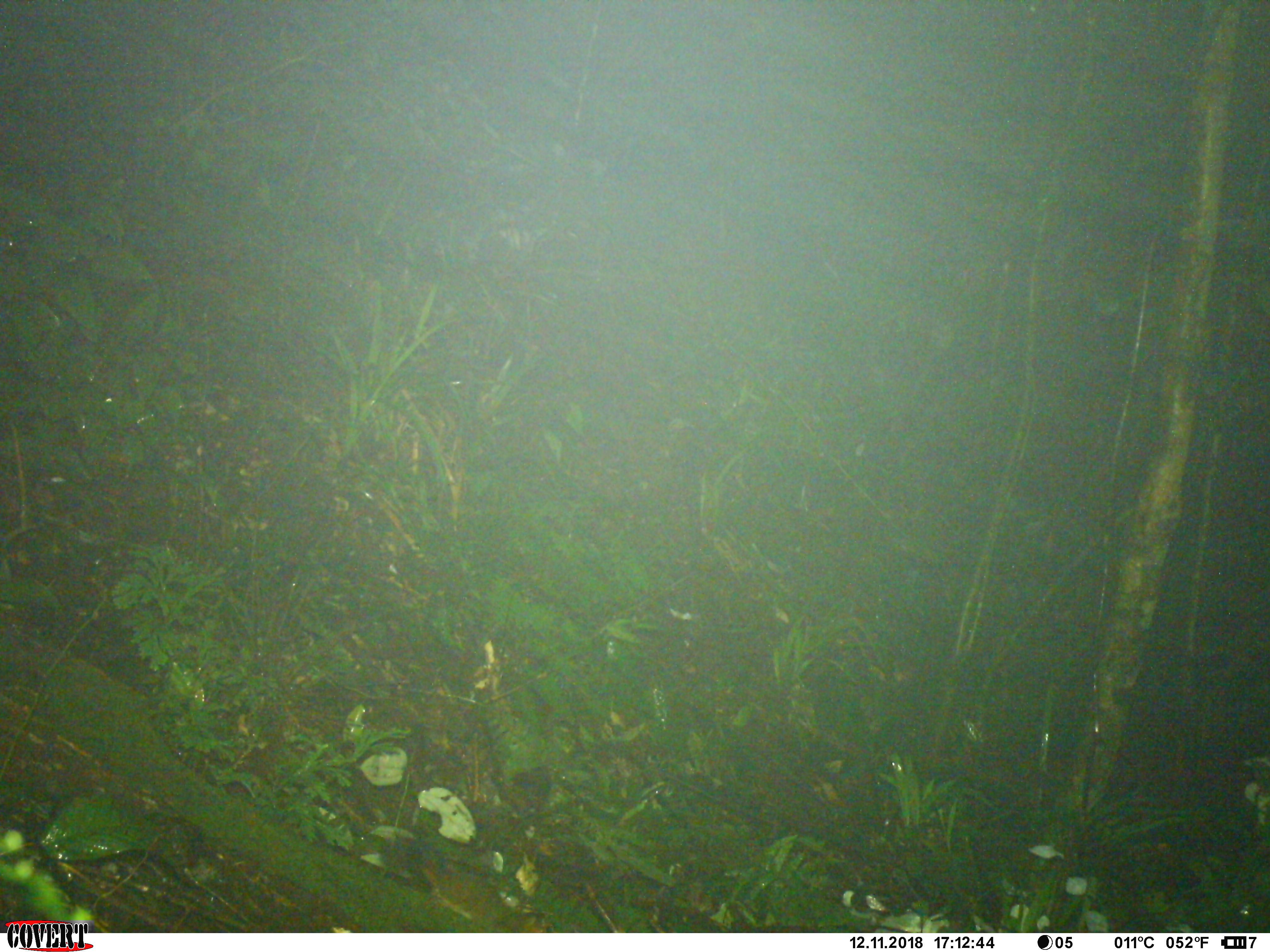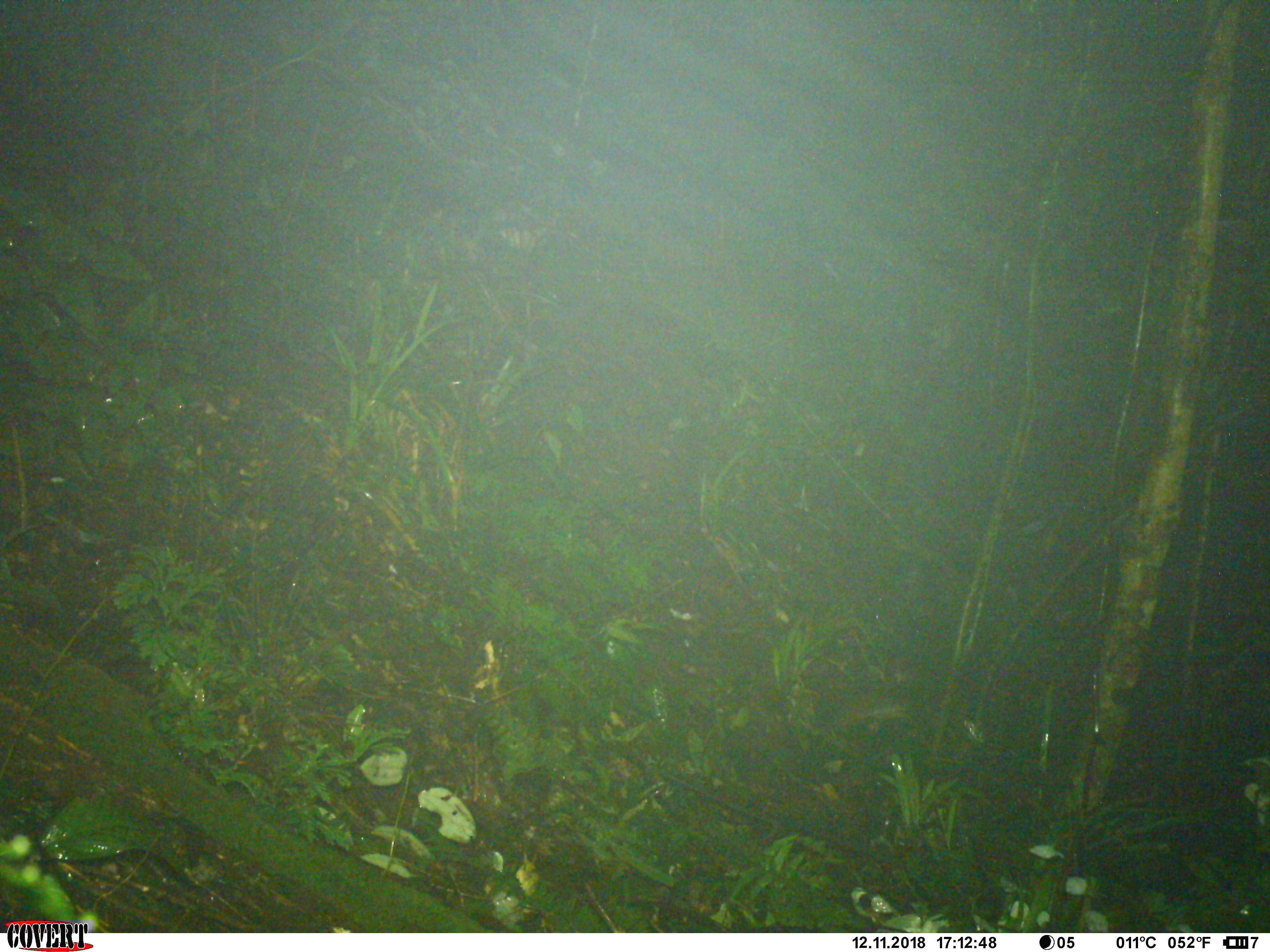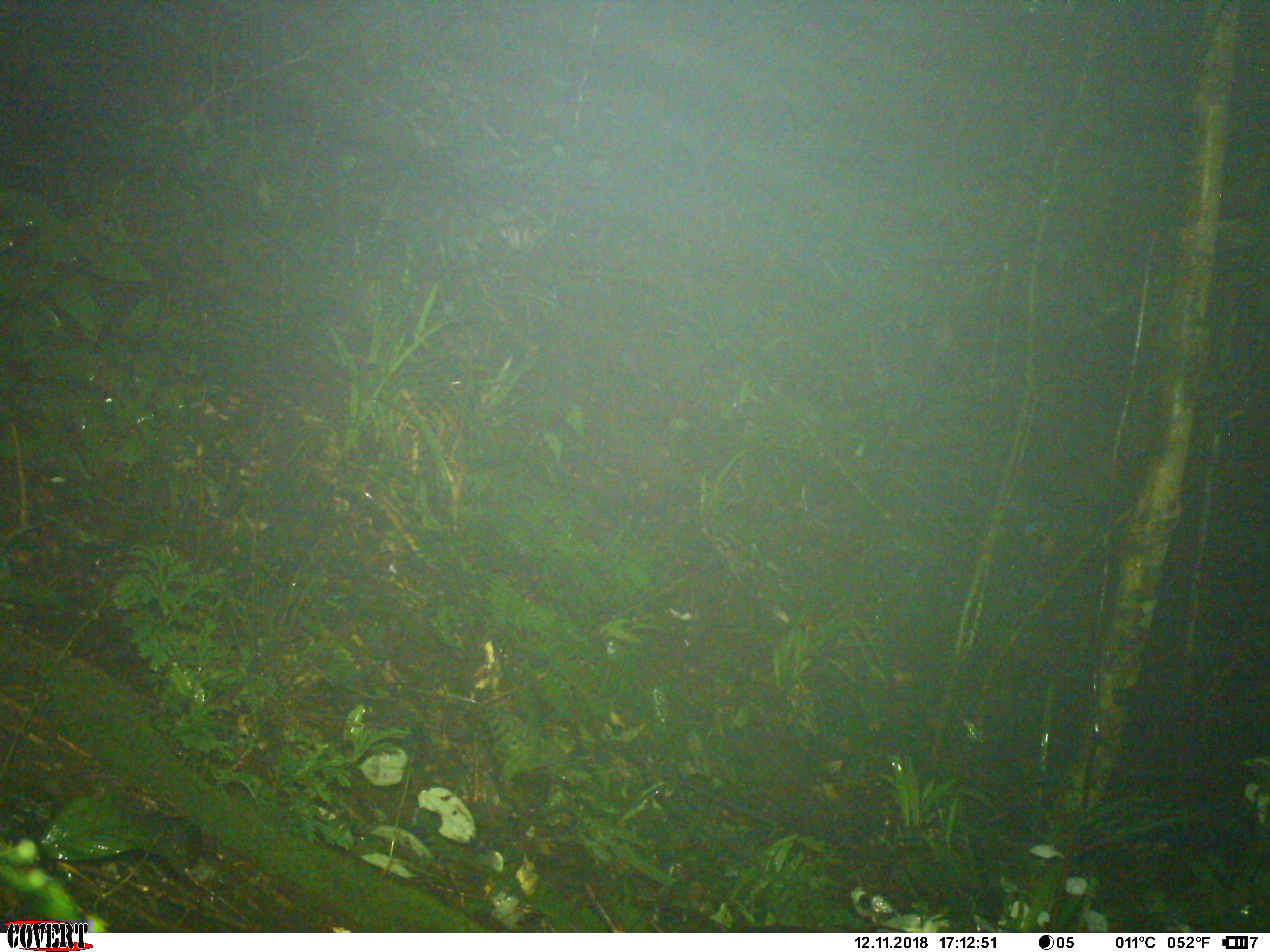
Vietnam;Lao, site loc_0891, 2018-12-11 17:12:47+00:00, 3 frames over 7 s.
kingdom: Animalia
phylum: Chordata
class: Mammalia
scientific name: Mammalia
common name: mammal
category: unidentified small mammal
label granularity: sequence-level